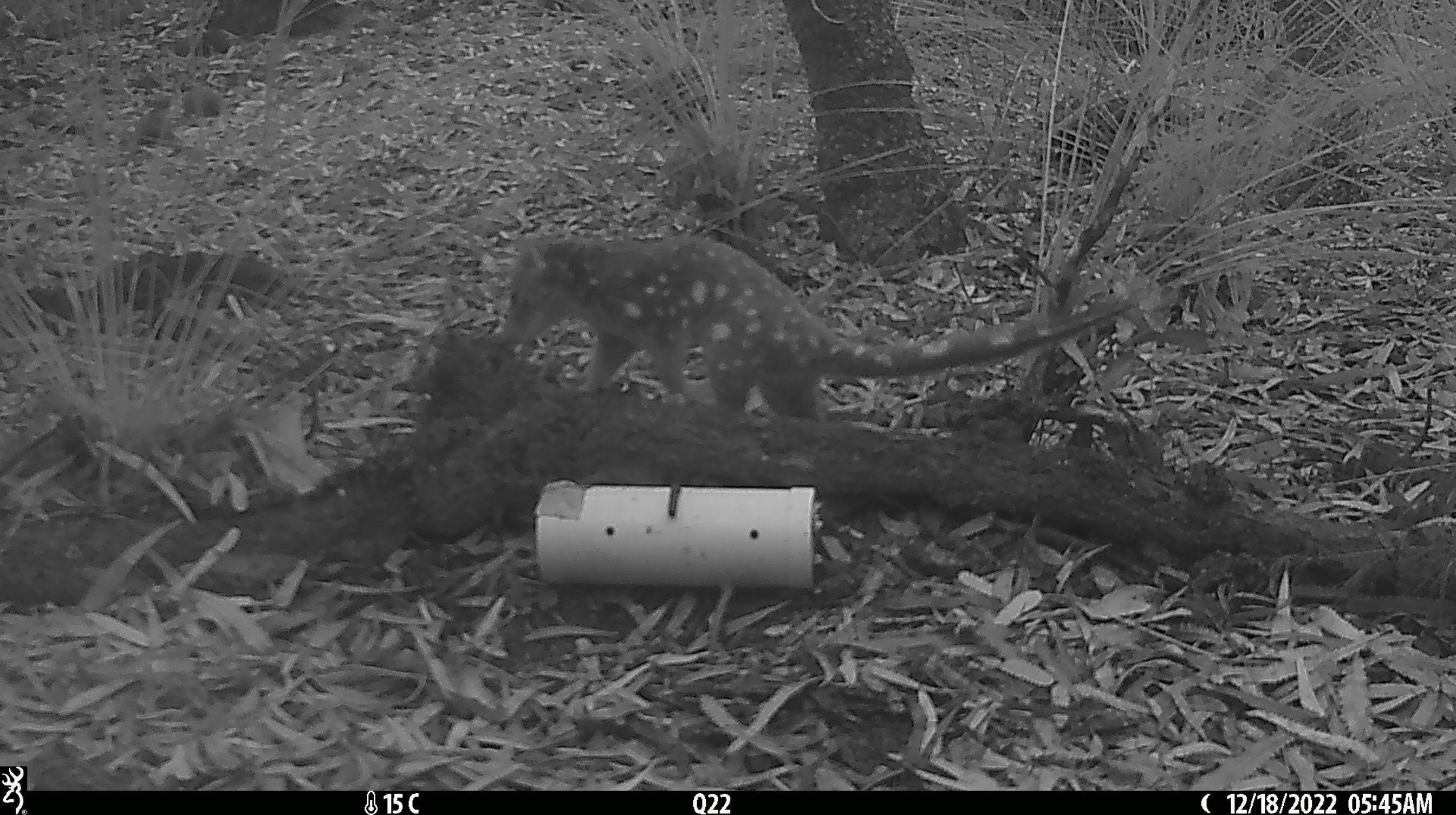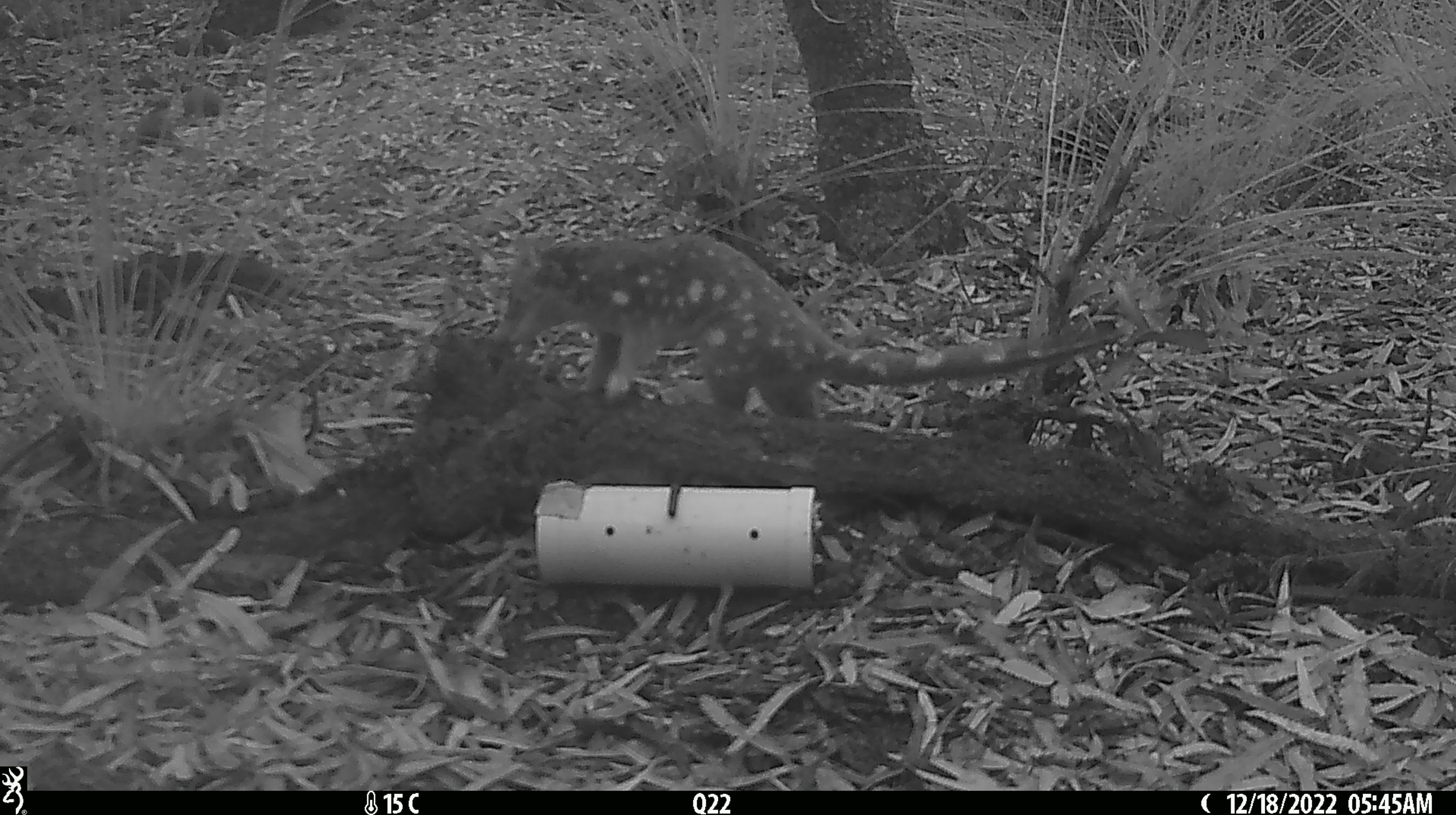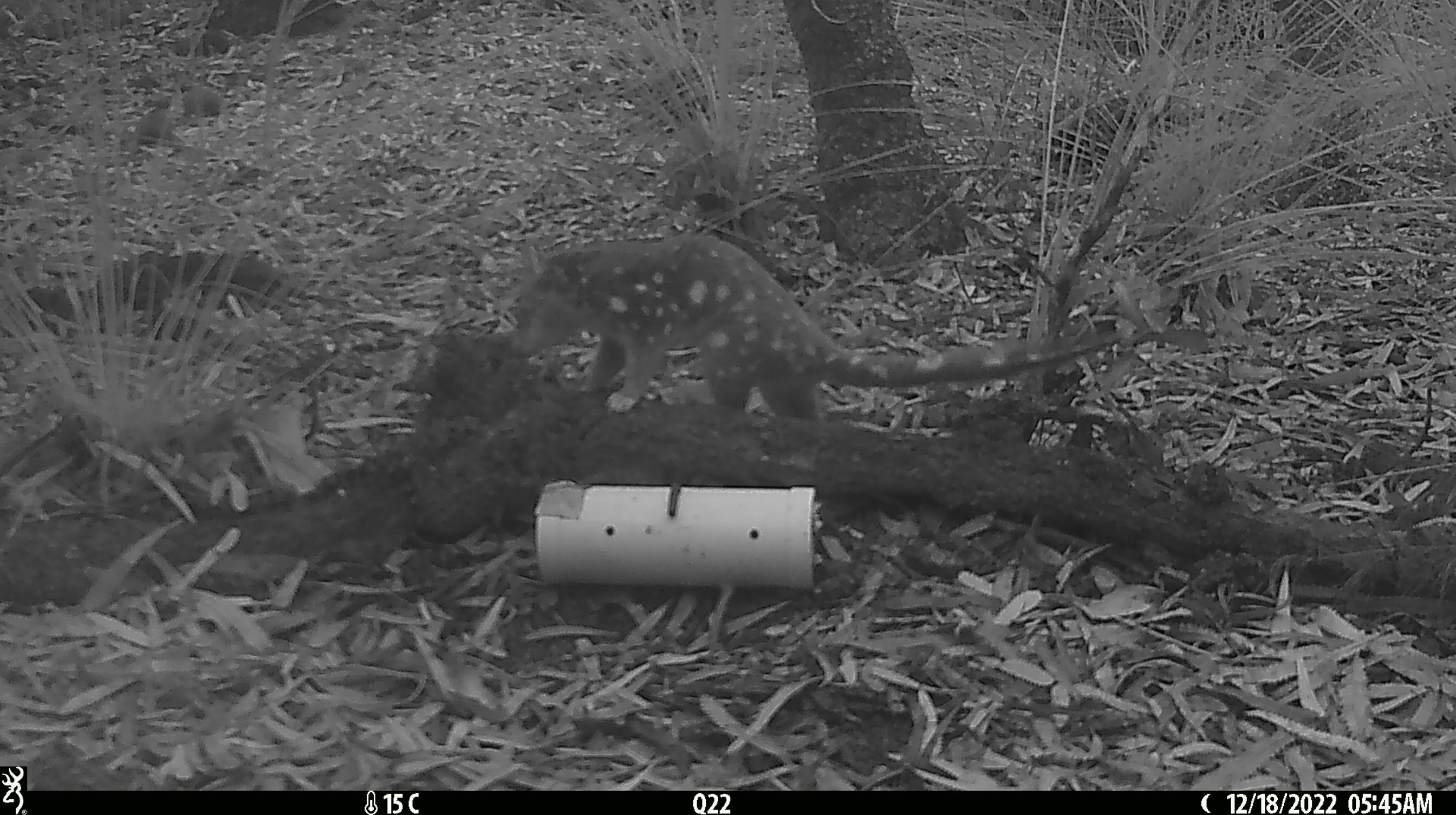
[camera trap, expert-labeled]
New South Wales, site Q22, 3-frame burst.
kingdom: Animalia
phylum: Chordata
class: Mammalia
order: Dasyuromorphia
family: Dasyuridae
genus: Dasyurus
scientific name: Dasyurus maculatus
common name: spotted-tailed quoll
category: quoll